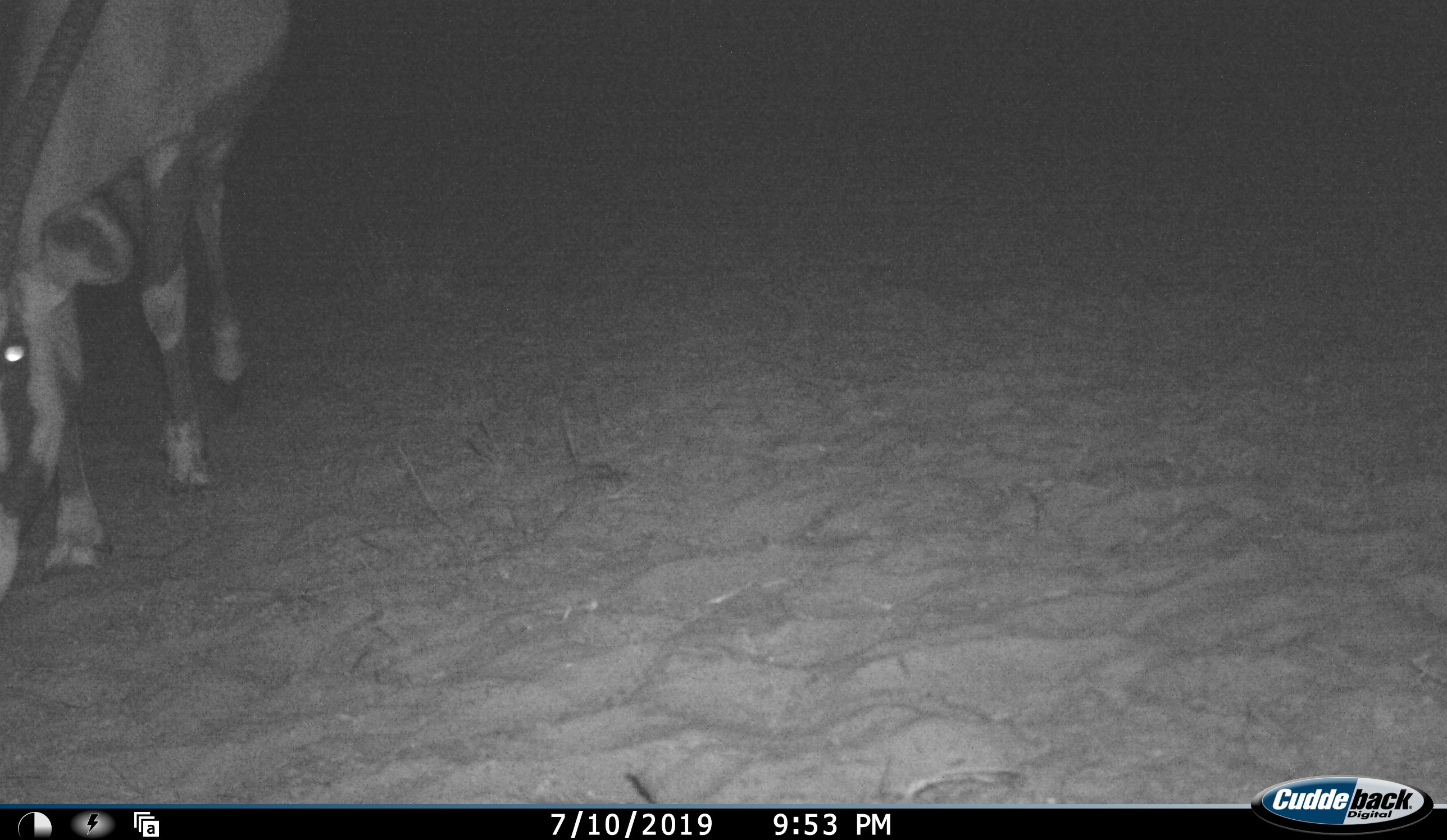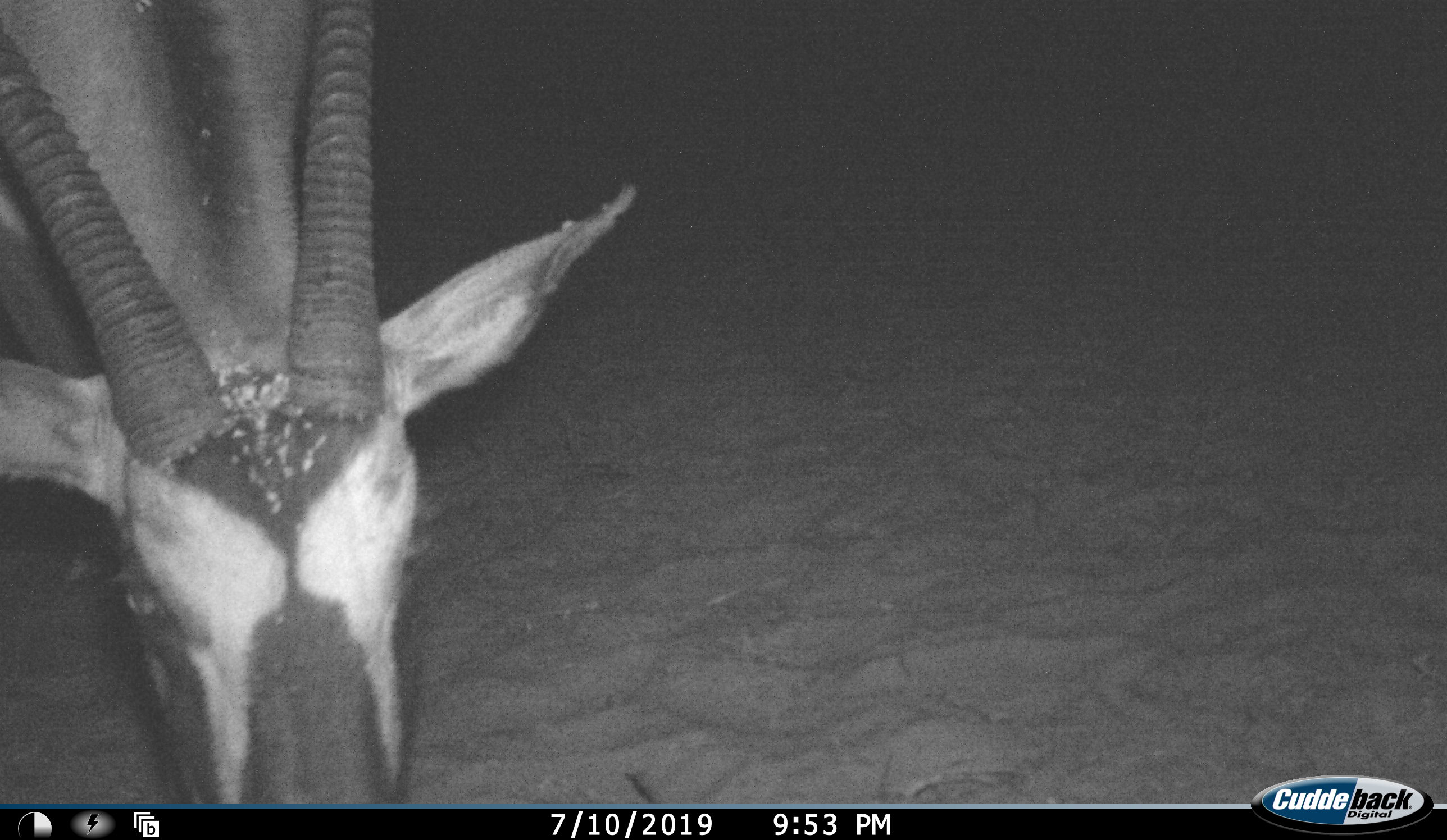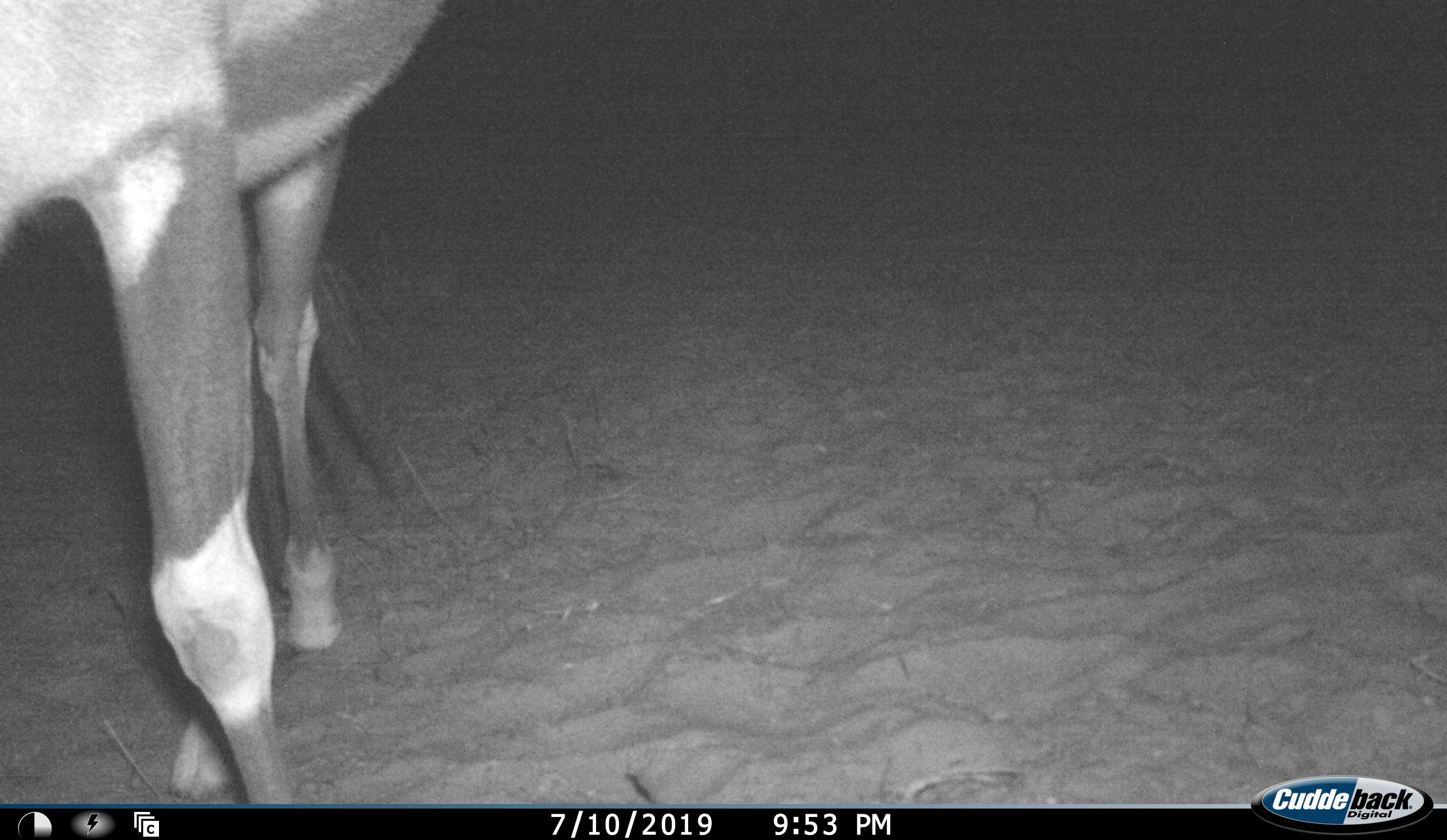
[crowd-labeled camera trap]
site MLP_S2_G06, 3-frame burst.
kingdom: Animalia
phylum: Chordata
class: Mammalia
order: Artiodactyla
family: Bovidae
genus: Oryx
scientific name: Oryx gazella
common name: gemsbok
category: oryx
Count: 1.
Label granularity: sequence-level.